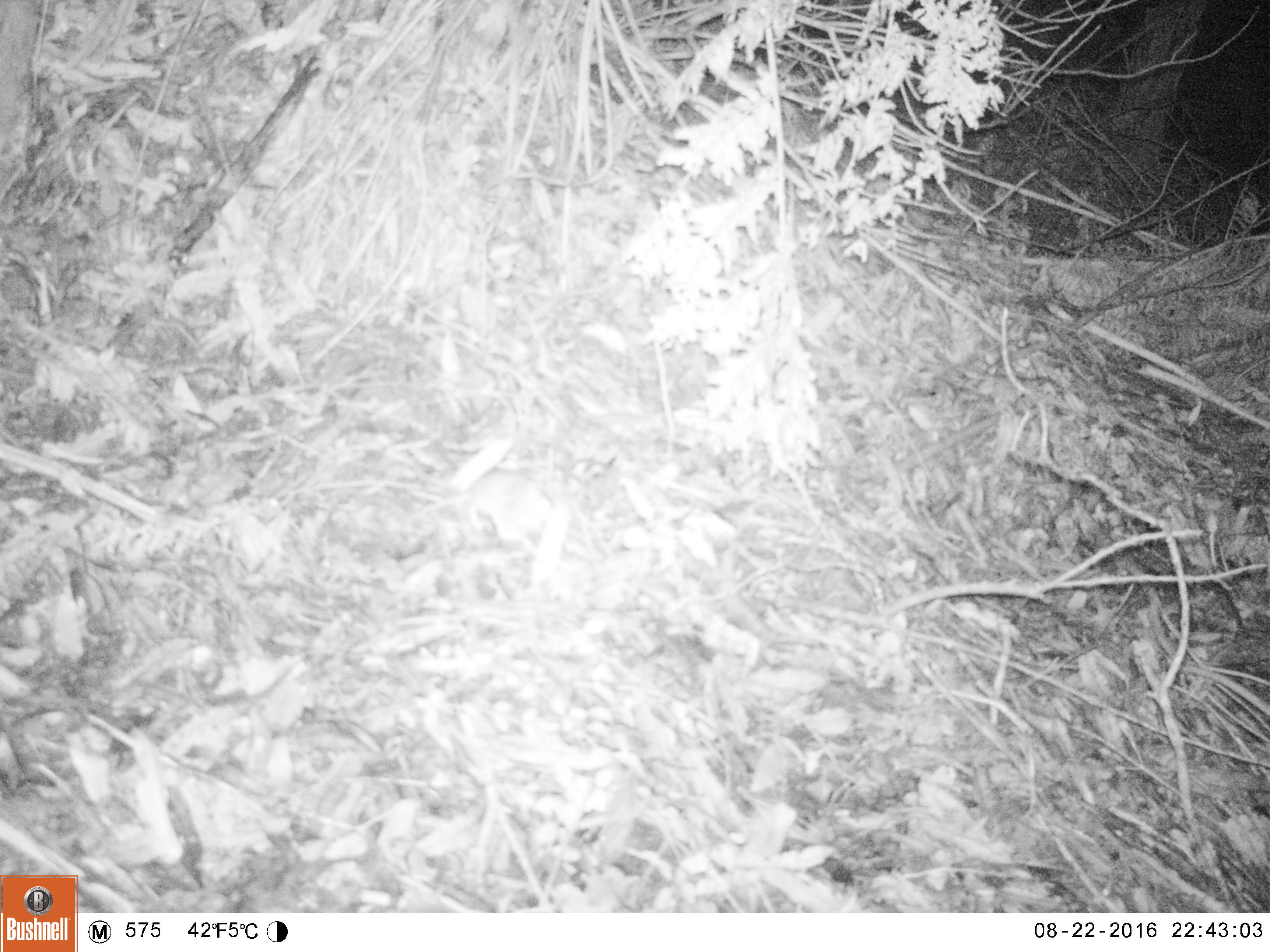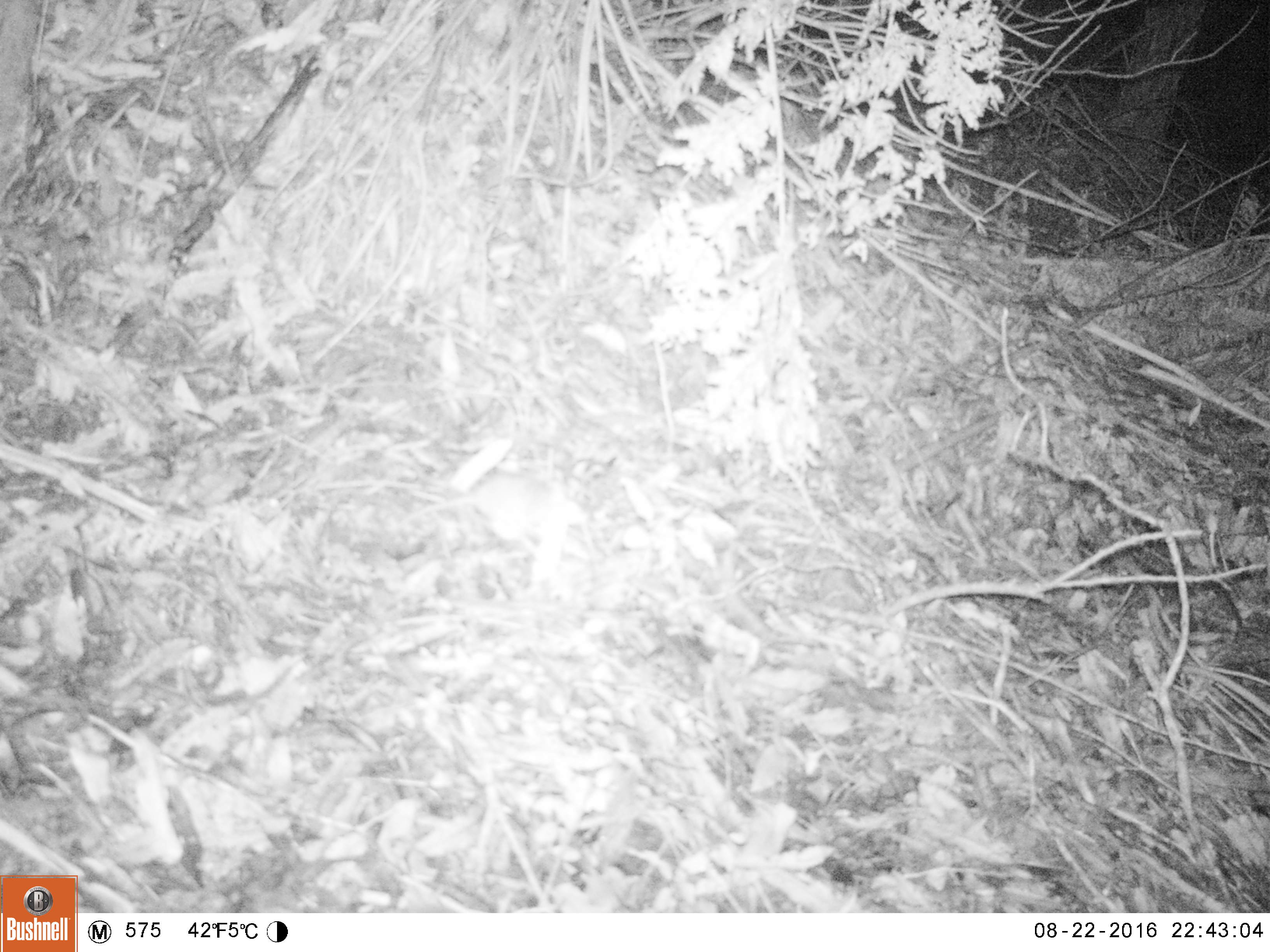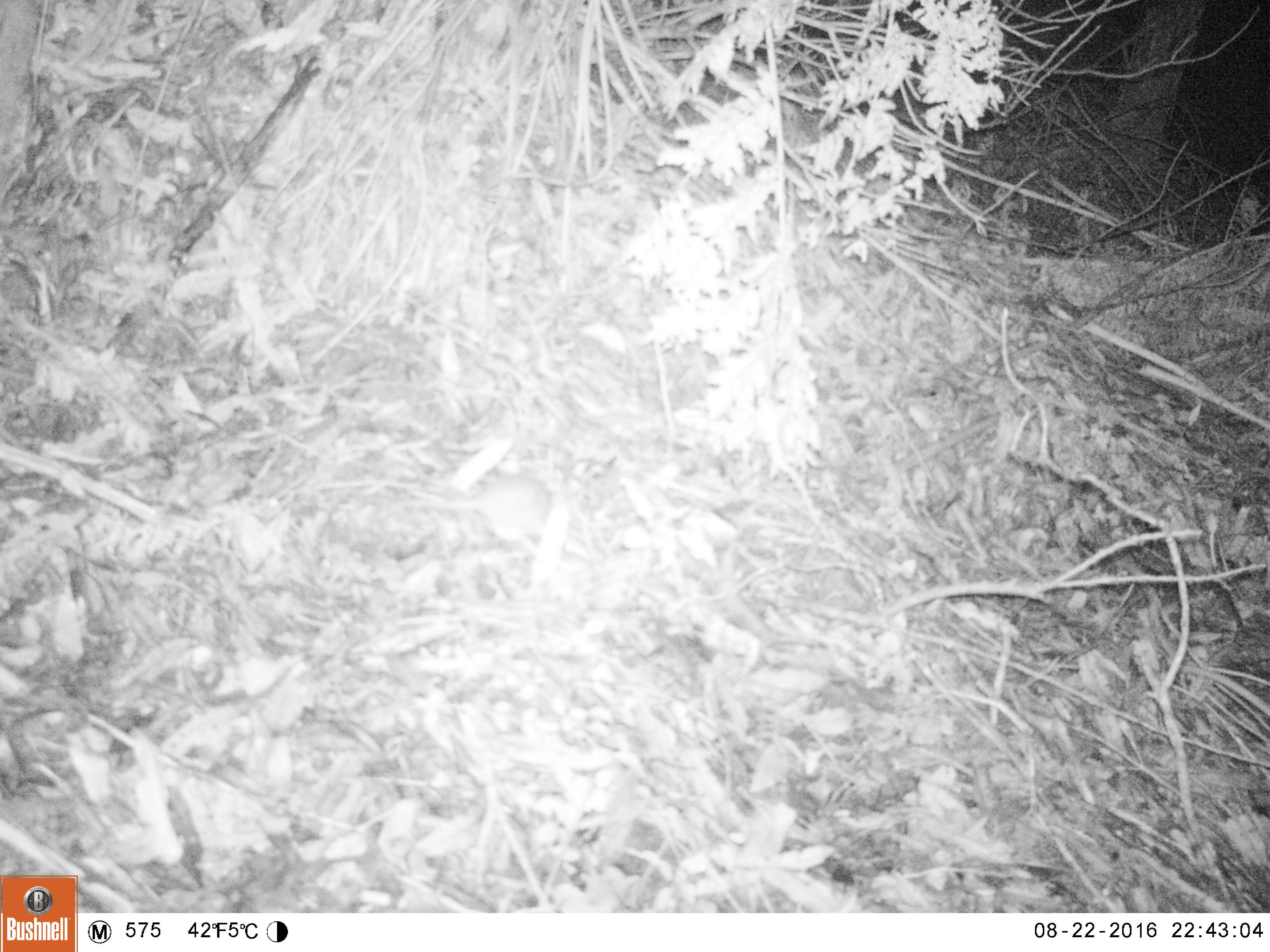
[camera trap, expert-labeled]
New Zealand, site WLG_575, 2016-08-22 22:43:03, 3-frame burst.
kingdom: Animalia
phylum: Chordata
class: Mammalia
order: Rodentia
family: Muridae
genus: Rattus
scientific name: Rattus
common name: rat